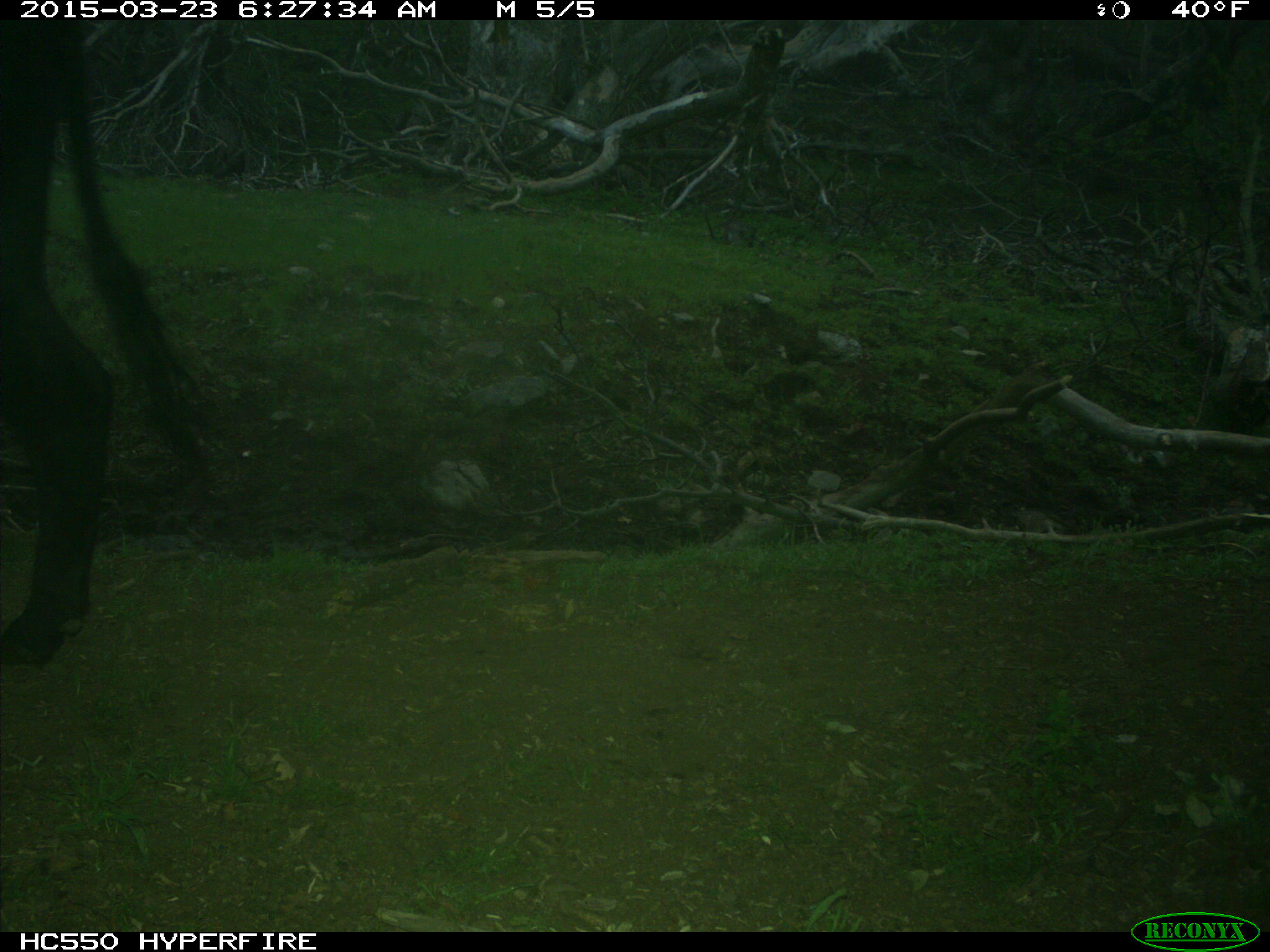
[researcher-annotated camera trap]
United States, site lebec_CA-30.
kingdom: Animalia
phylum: Chordata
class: Mammalia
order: Artiodactyla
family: Bovidae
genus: Bos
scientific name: Bos taurus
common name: domestic cow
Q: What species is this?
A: Bos taurus (domestic cow).